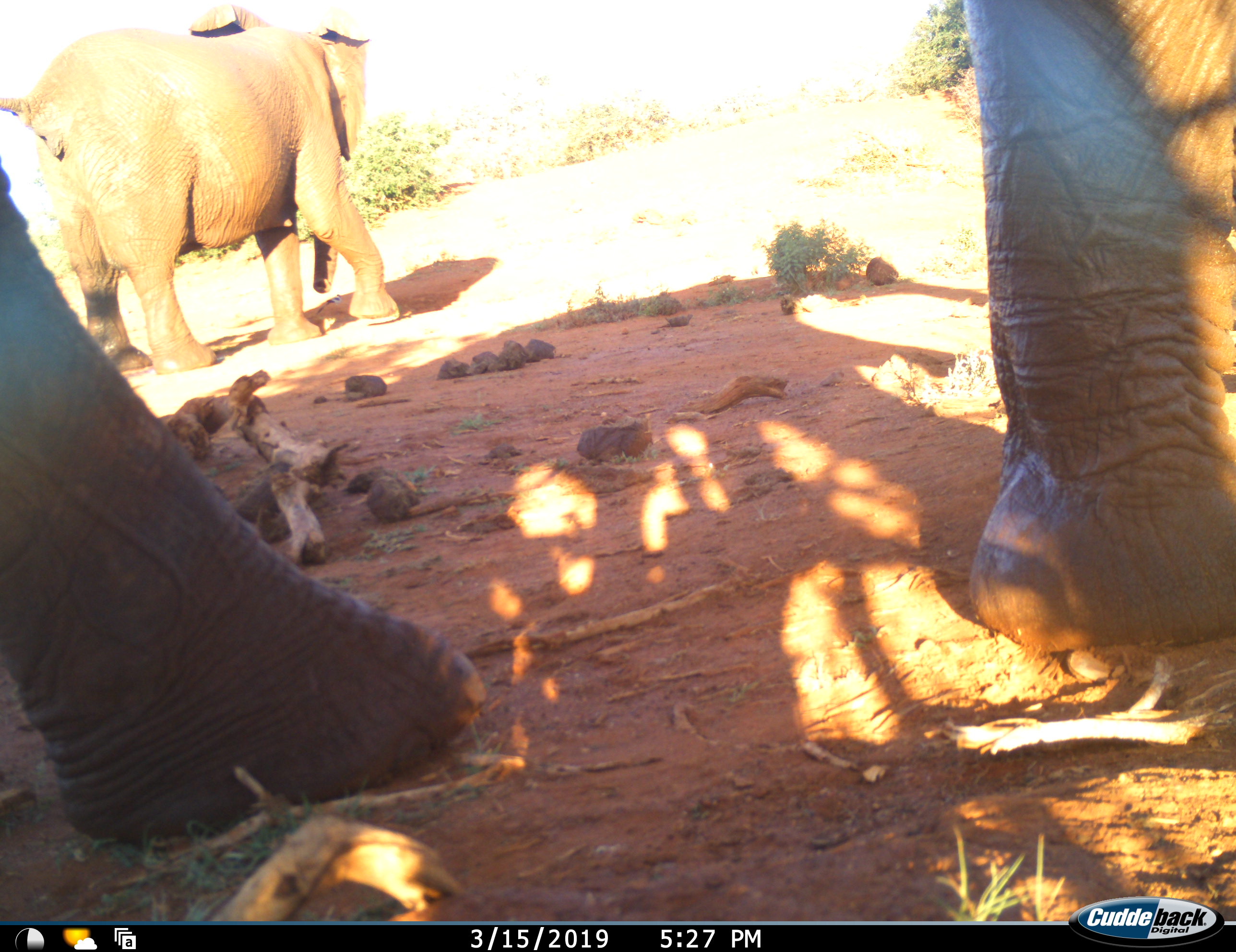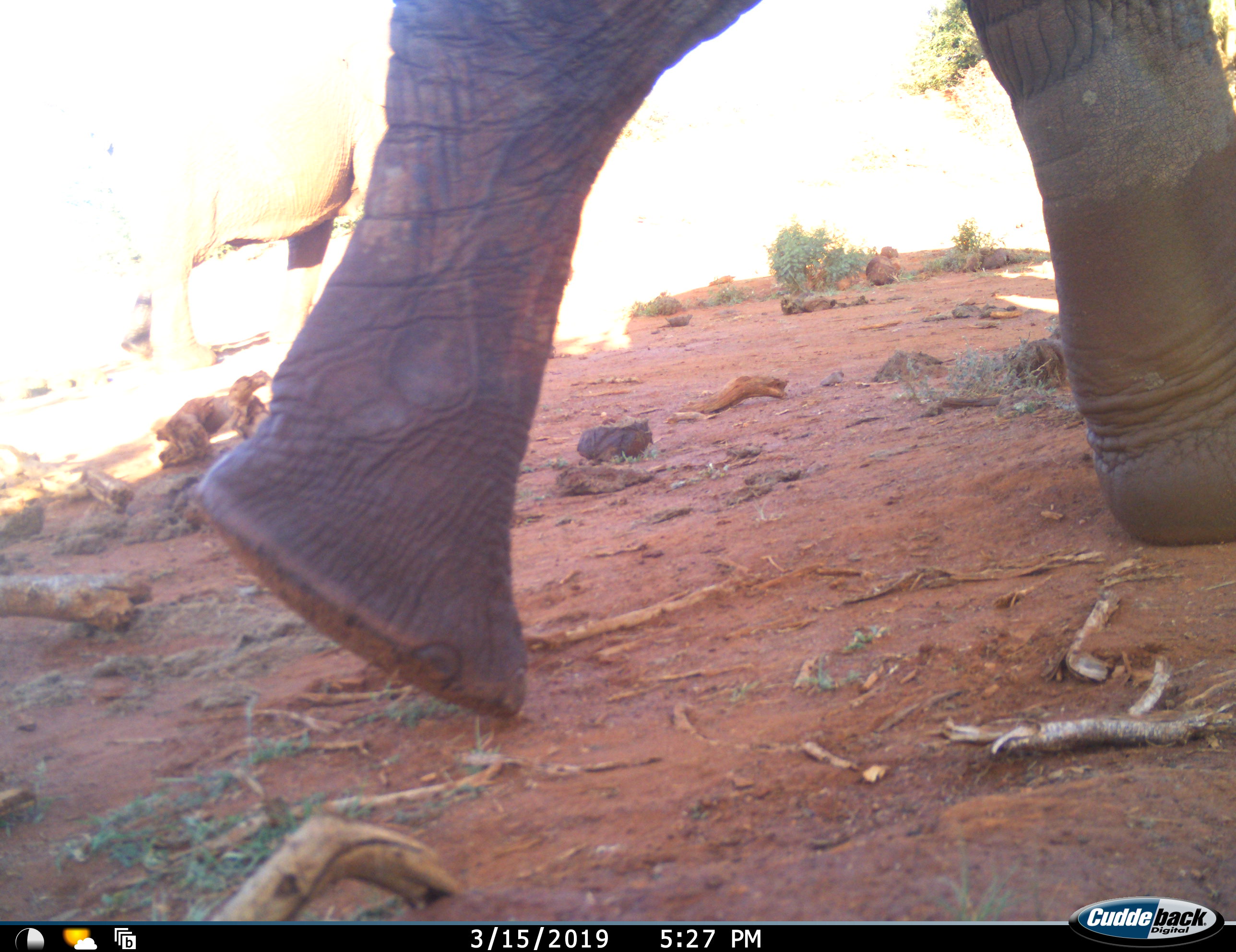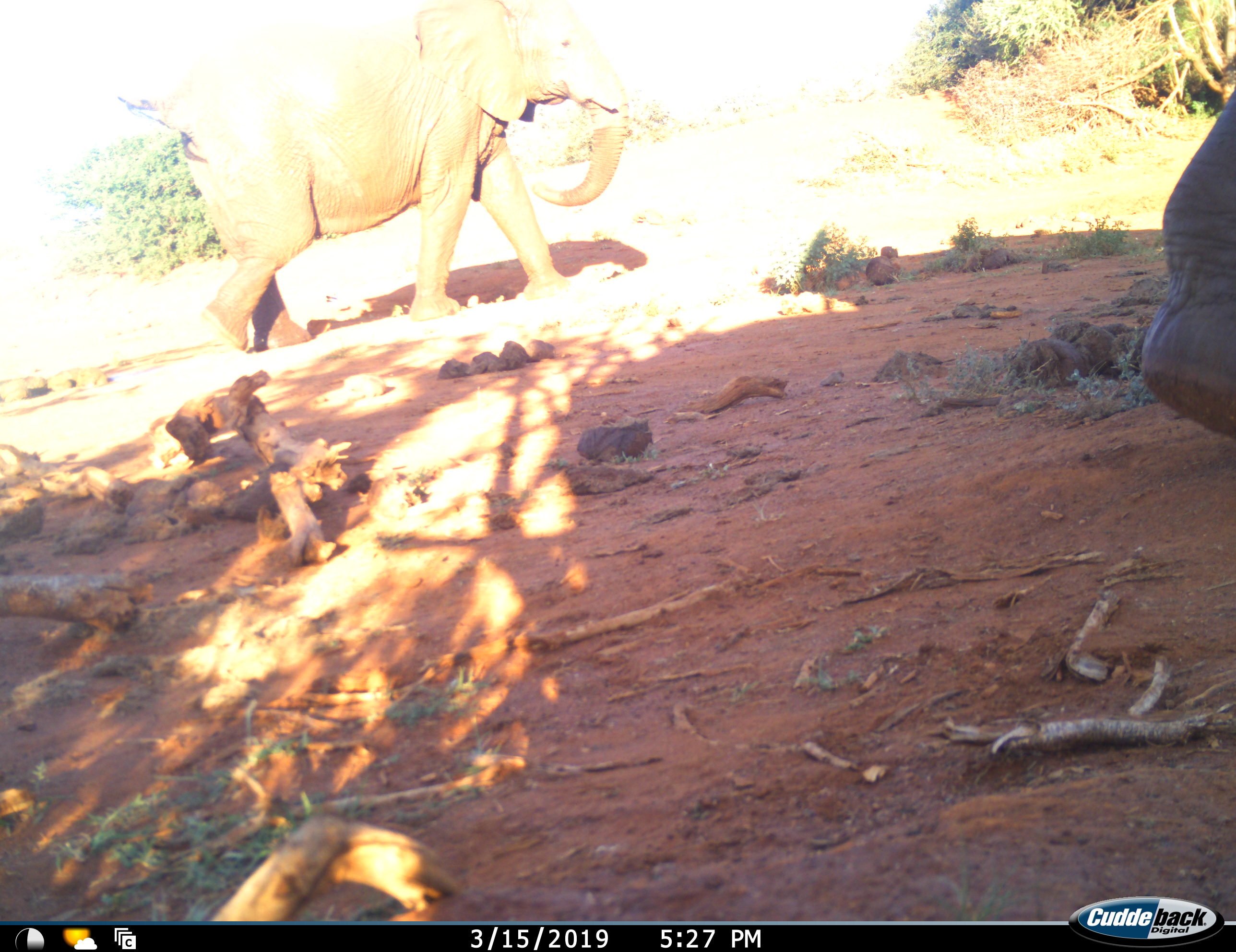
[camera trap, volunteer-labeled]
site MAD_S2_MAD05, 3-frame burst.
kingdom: Animalia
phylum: Chordata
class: Mammalia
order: Proboscidea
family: Elephantidae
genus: Loxodonta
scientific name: Loxodonta africana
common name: african bush elephant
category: elephant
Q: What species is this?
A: Elephant (african bush elephant) (Loxodonta africana).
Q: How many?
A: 2.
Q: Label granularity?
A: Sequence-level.